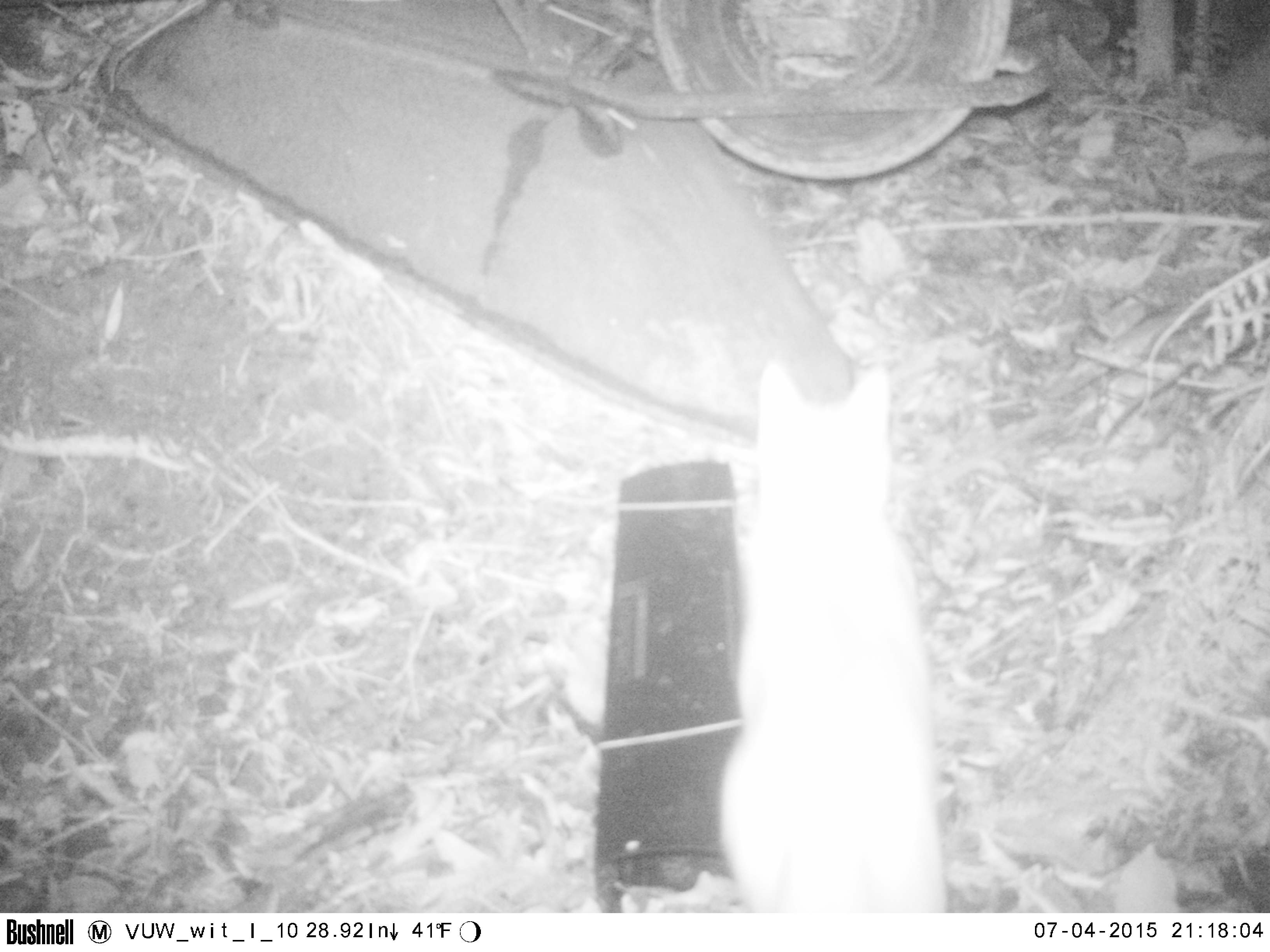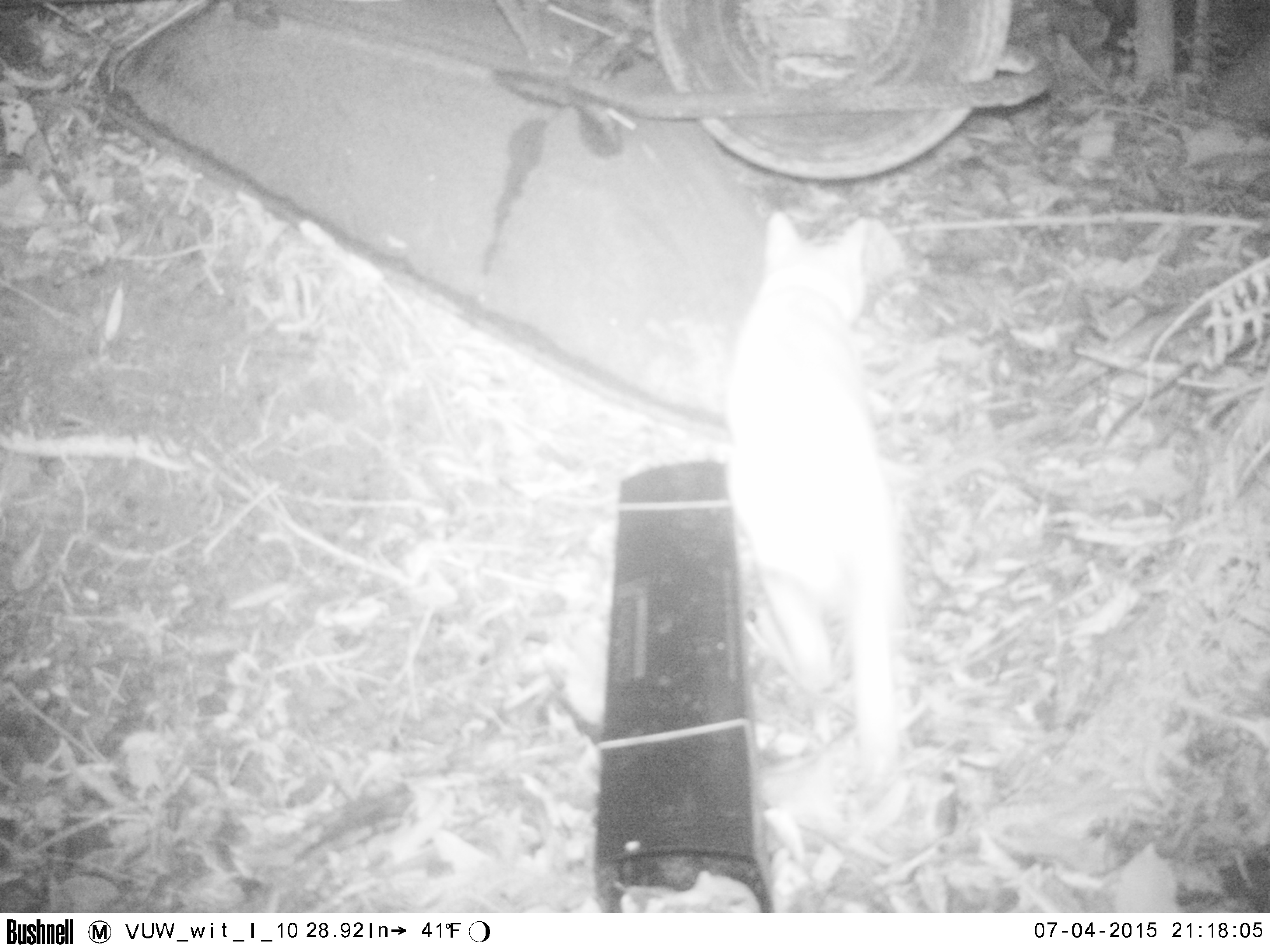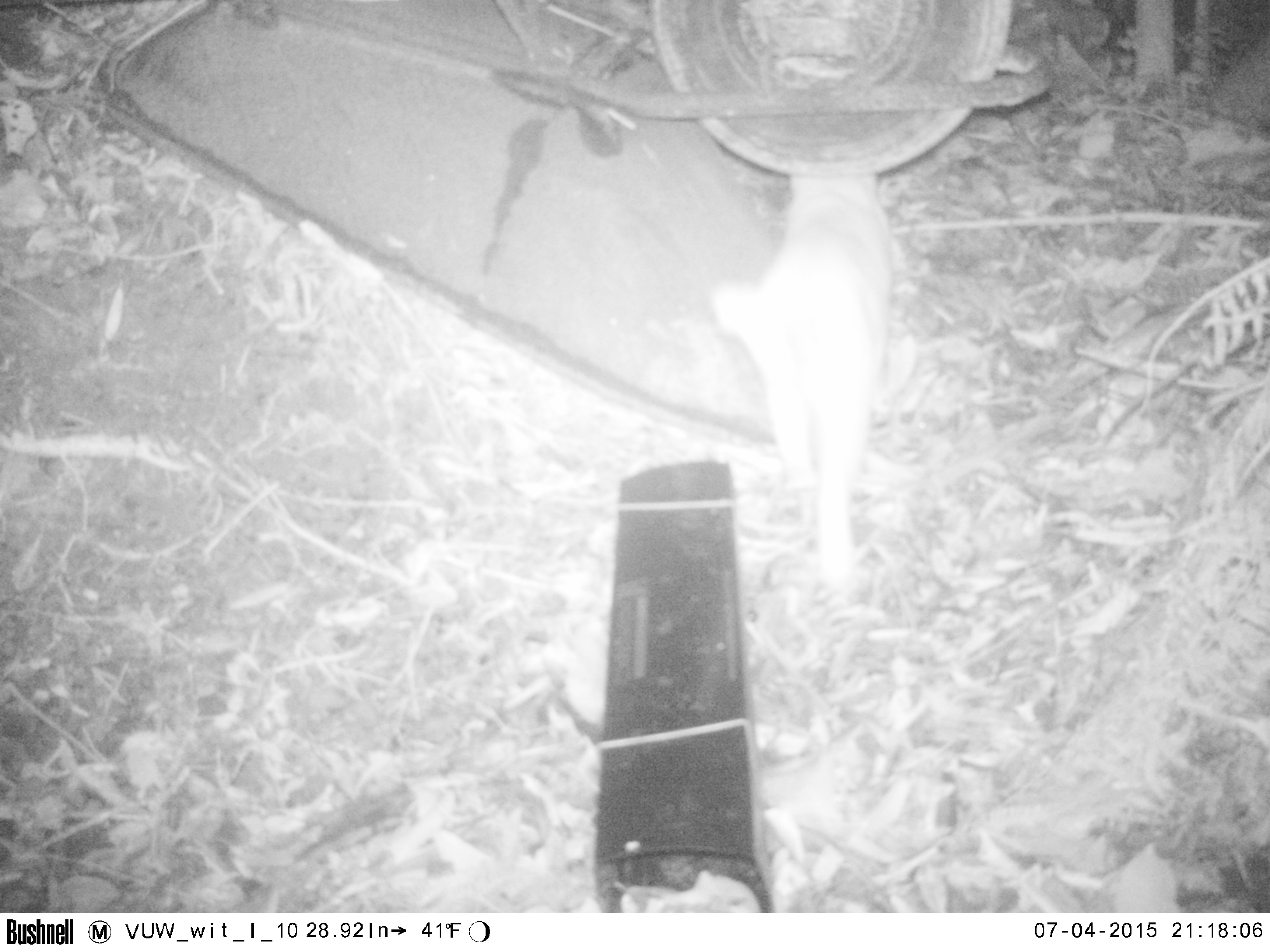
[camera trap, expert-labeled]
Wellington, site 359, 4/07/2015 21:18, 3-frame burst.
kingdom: Animalia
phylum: Chordata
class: Mammalia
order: Carnivora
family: Felidae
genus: Felis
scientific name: Felis catus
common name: cat